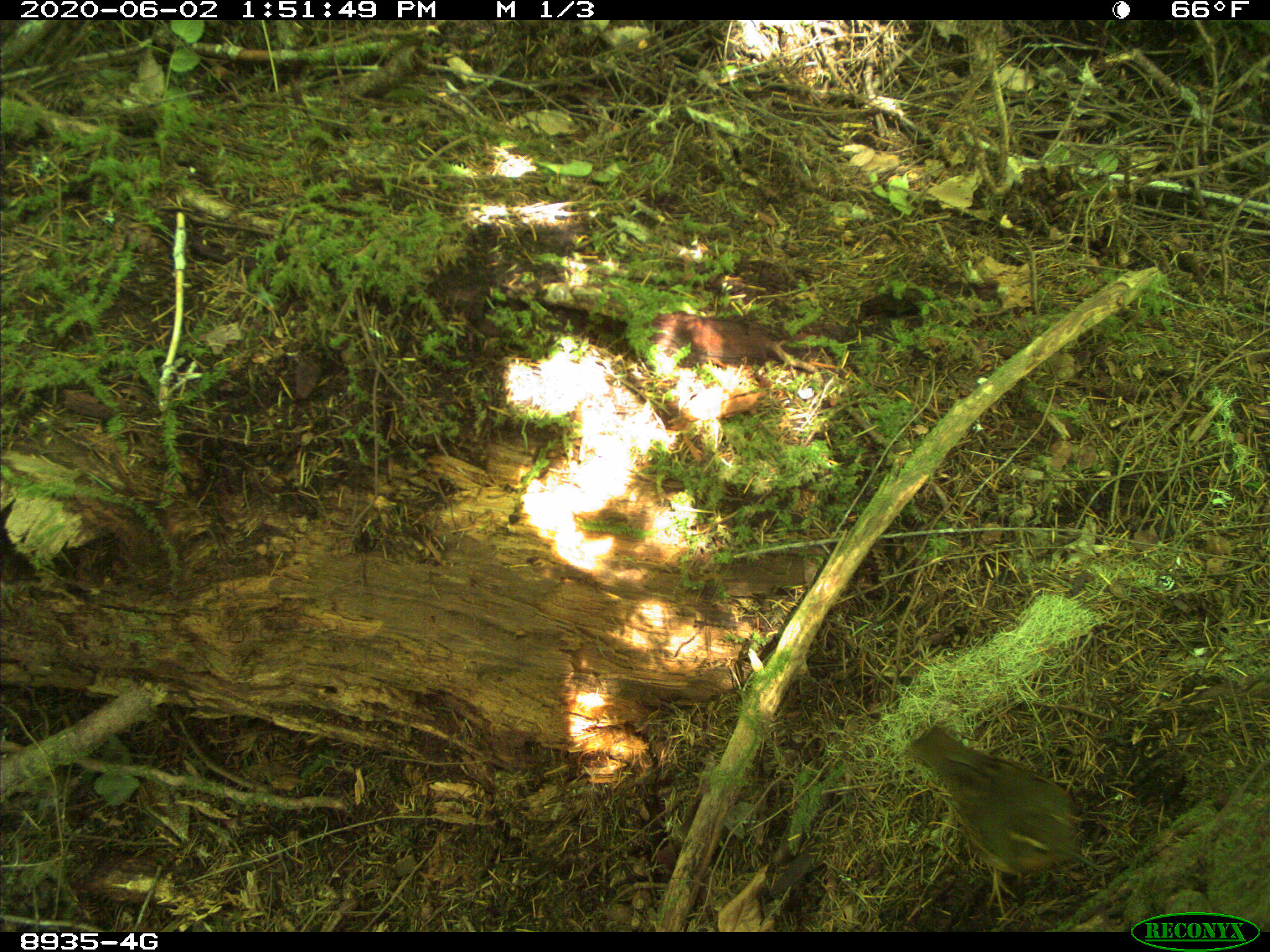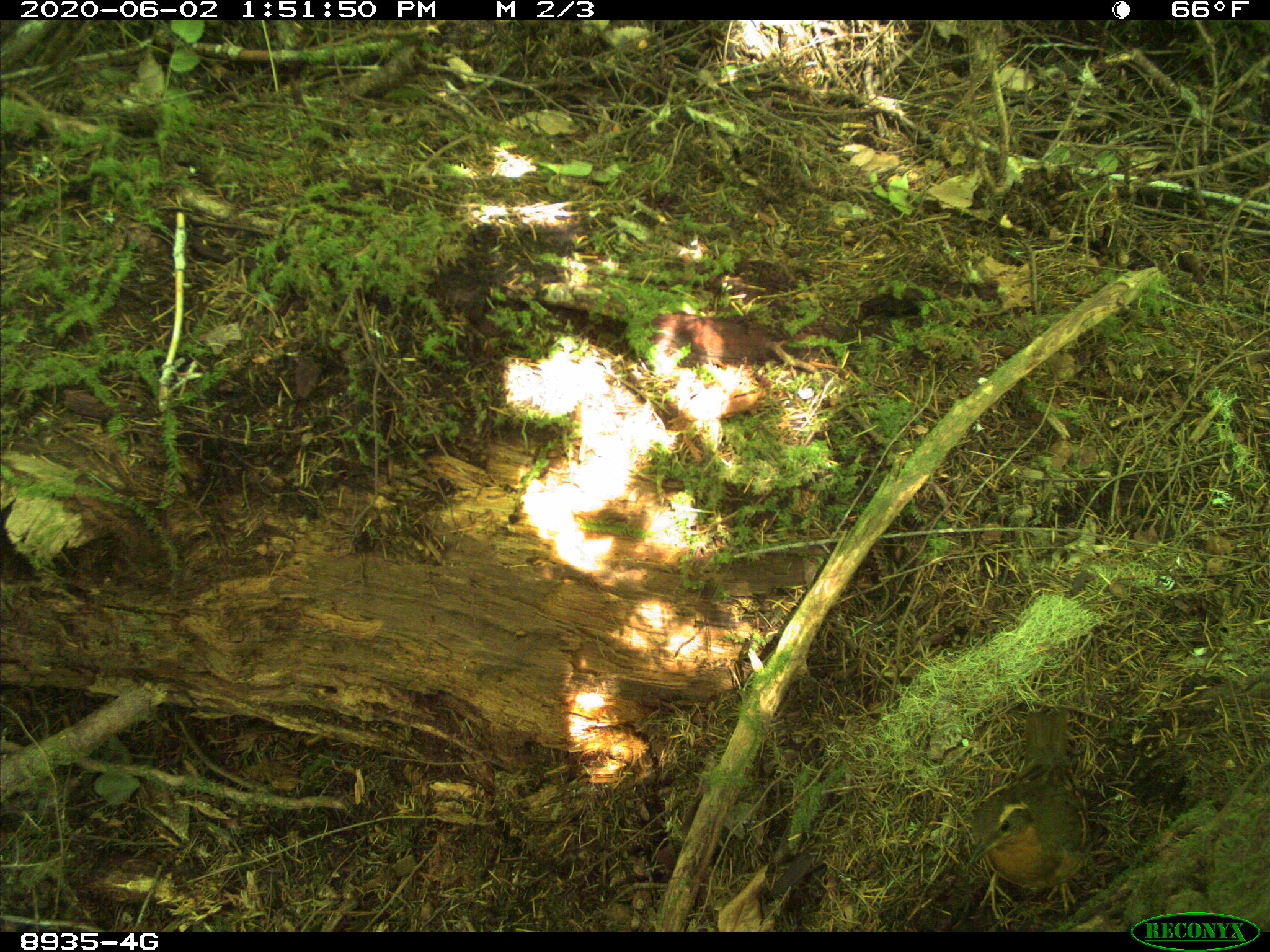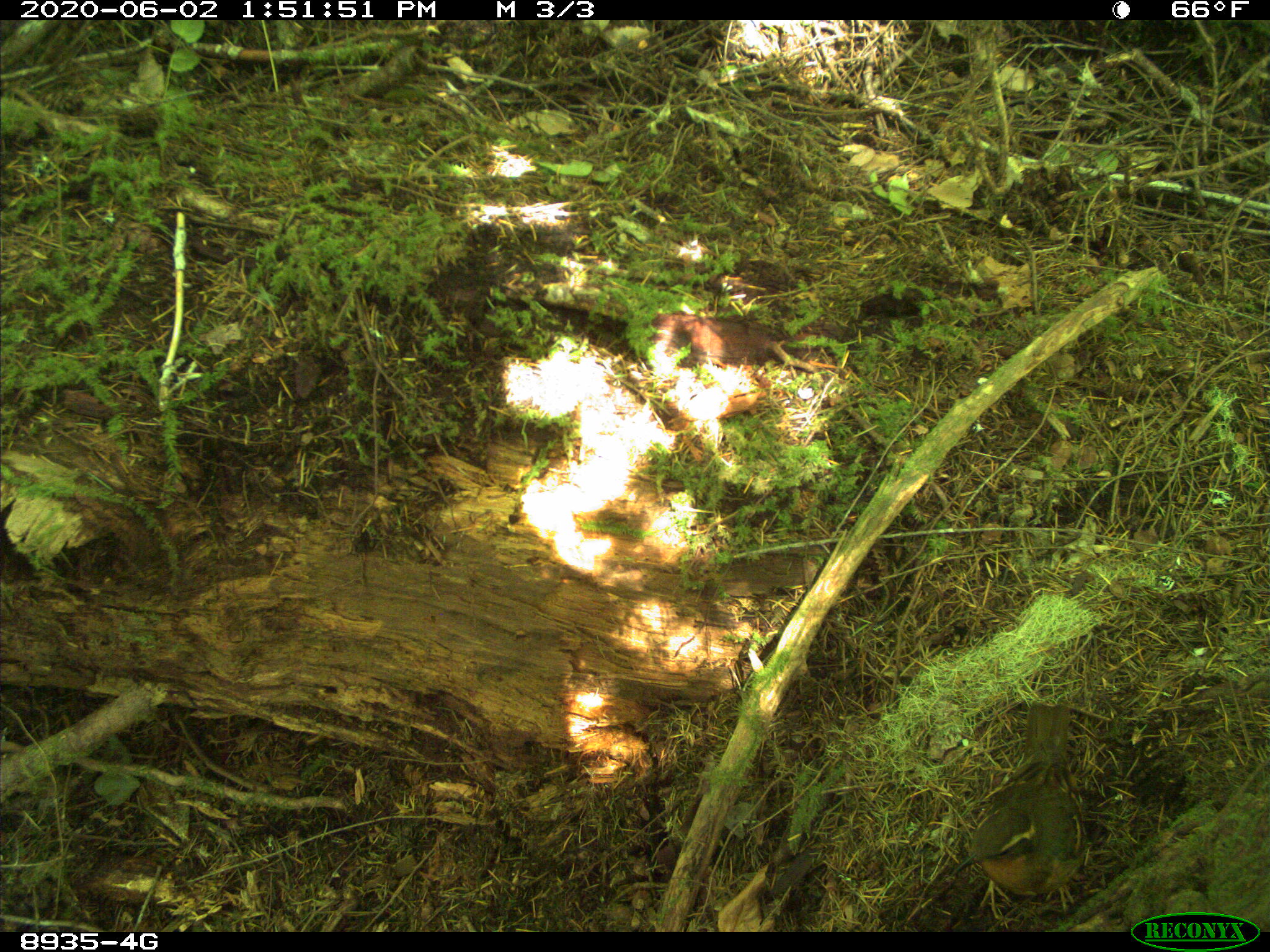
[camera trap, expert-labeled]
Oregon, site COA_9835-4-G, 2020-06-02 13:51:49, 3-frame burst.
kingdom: Animalia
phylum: Chordata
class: Aves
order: Passeriformes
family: Turdidae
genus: Ixoreus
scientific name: Ixoreus naevius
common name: varied thrush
Varied thrush (Ixoreus naevius).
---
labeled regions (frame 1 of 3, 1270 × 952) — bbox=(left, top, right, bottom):
varied thrush: bbox=(900, 718, 1104, 910)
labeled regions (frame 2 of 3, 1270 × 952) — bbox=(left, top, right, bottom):
varied thrush: bbox=(966, 702, 1092, 924)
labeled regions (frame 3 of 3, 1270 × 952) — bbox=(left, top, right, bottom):
varied thrush: bbox=(952, 693, 1092, 910)